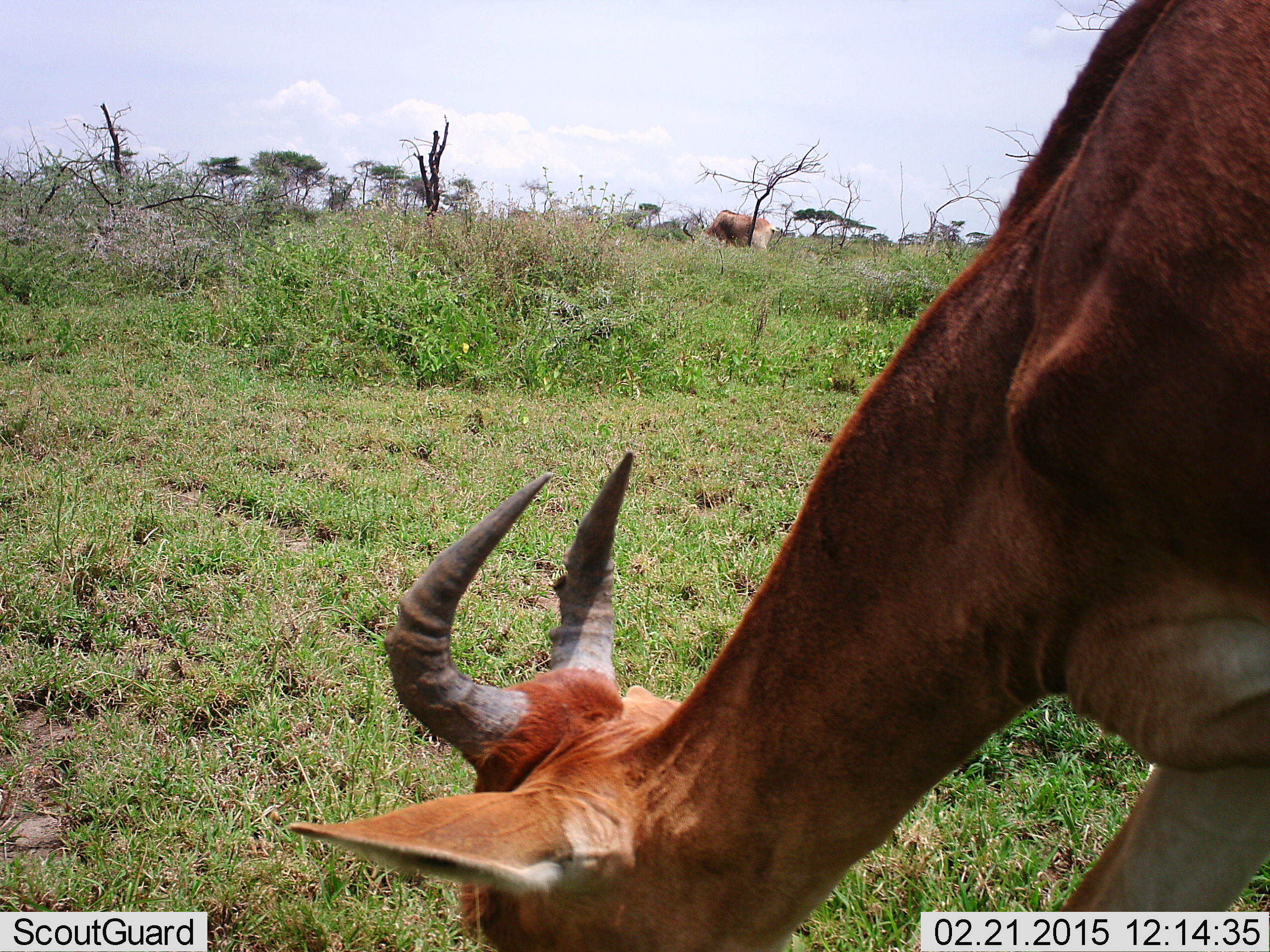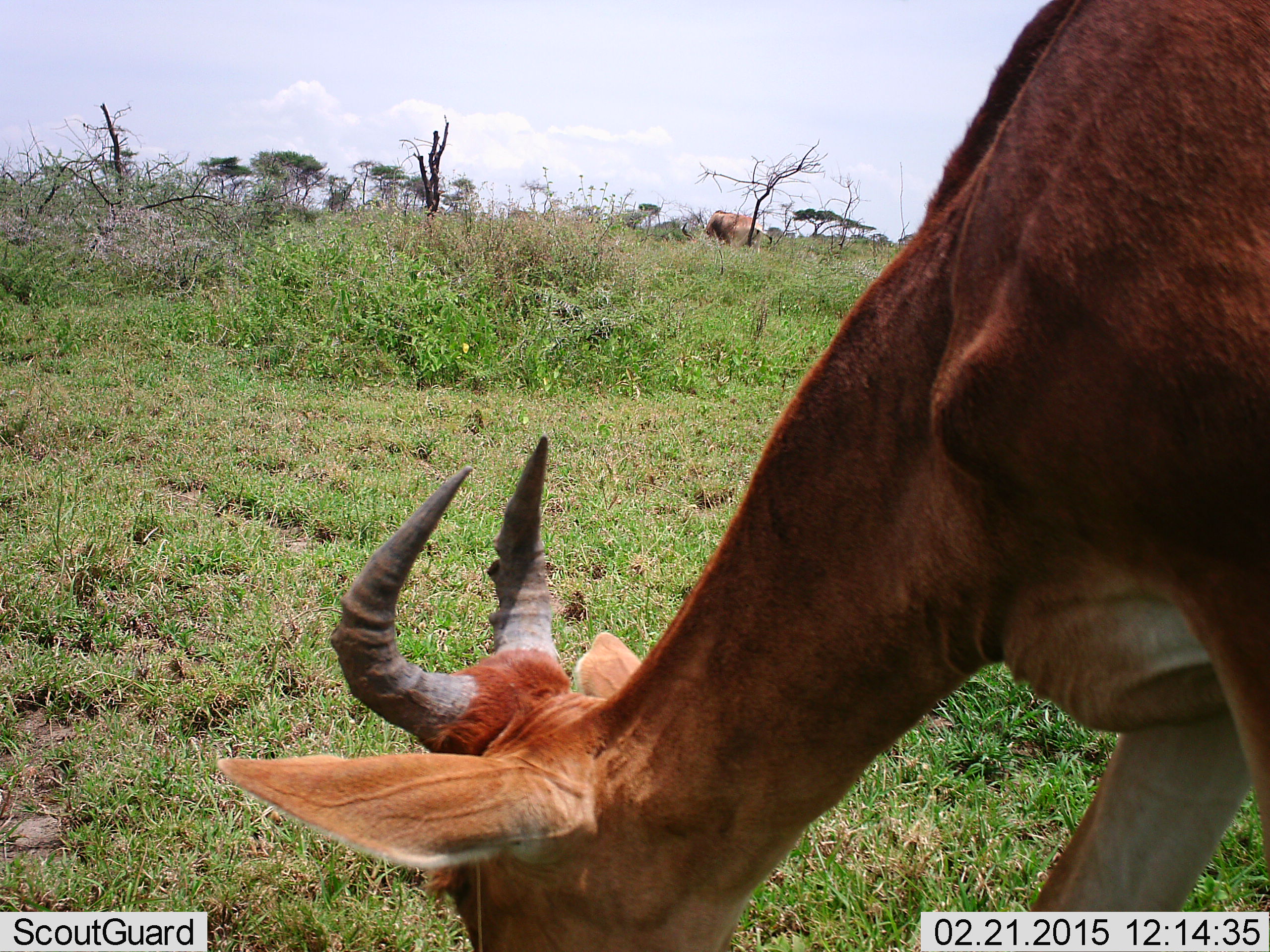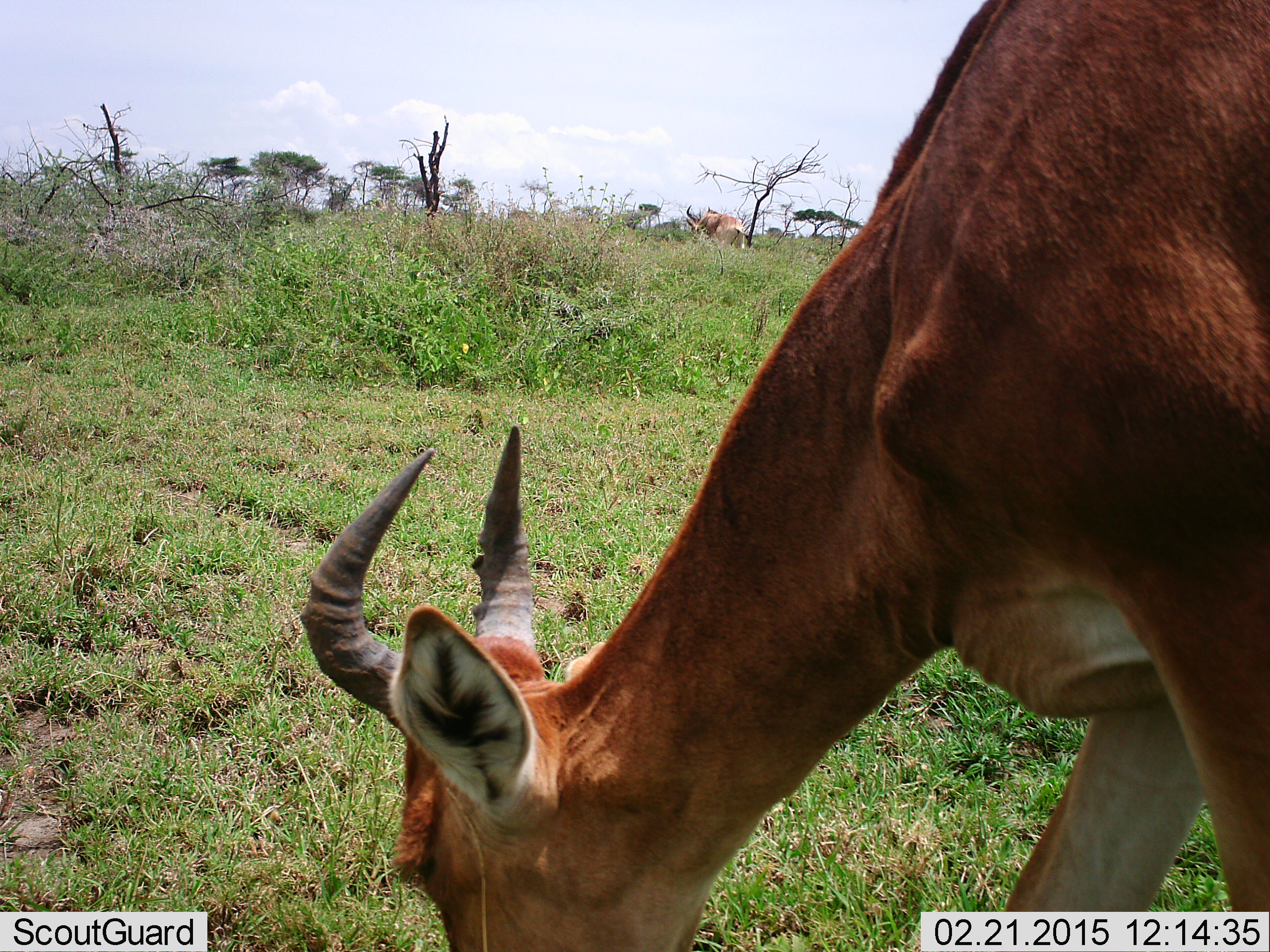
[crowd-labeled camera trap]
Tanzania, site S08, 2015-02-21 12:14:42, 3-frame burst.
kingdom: Animalia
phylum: Chordata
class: Mammalia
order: Artiodactyla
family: Bovidae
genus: Alcelaphus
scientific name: Alcelaphus buselaphus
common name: hartebeest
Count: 2.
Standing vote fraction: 20%.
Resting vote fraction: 0%.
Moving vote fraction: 20%.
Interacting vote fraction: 0%.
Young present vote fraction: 0%.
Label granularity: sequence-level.